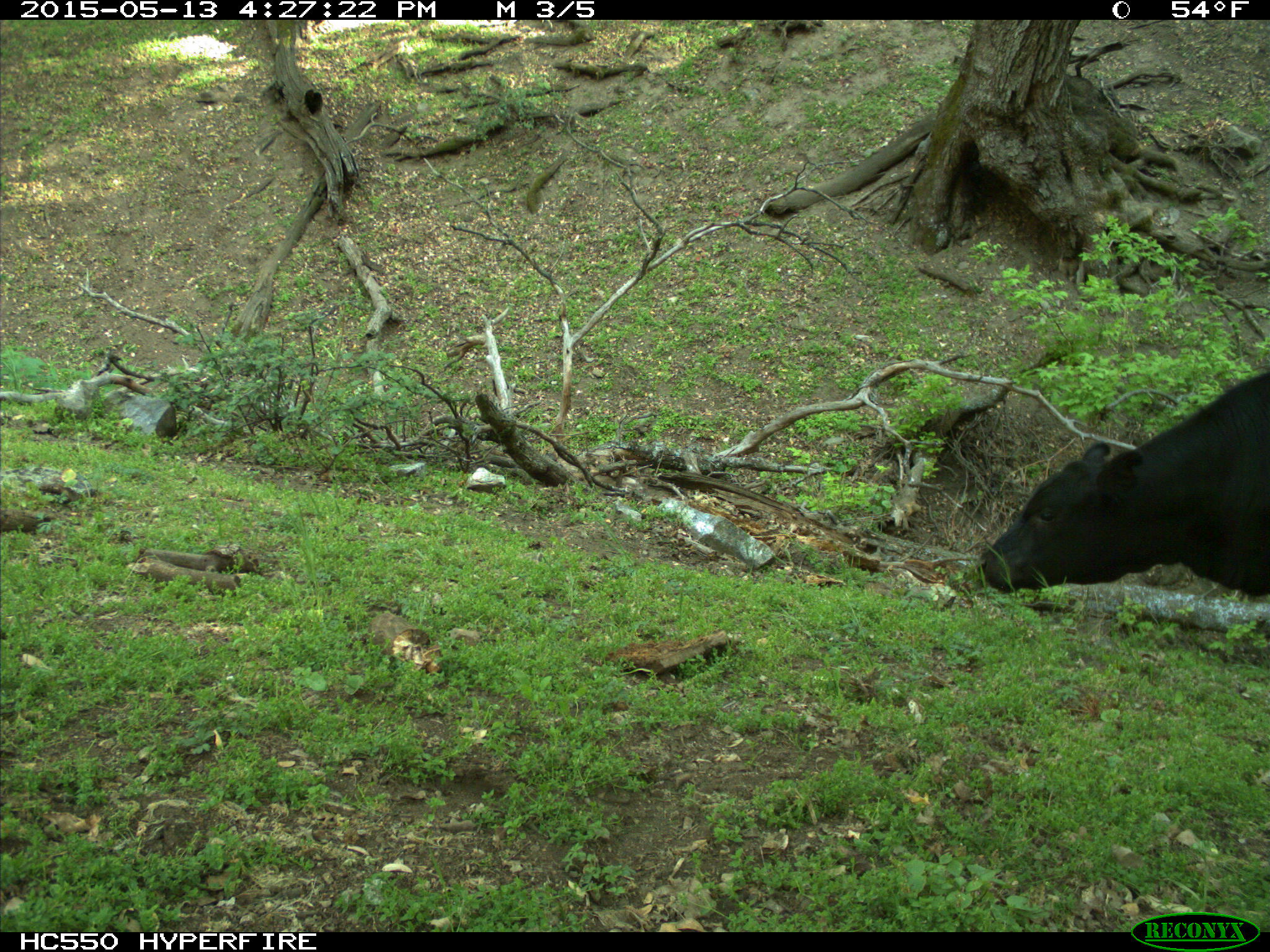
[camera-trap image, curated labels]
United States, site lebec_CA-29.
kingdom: Animalia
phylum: Chordata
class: Mammalia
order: Artiodactyla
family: Bovidae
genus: Bos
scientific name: Bos taurus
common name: domestic cow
Bos taurus (domestic cow).